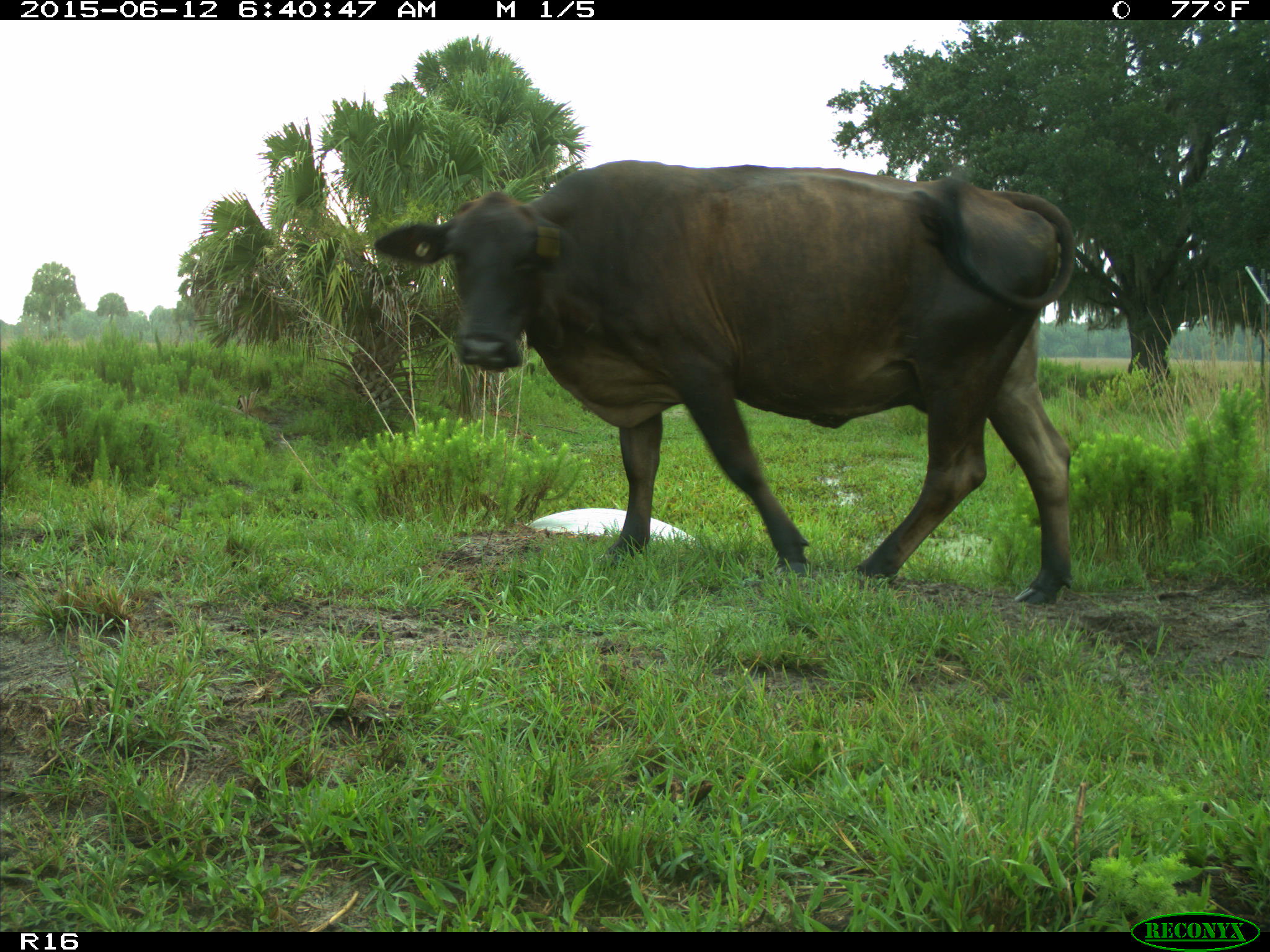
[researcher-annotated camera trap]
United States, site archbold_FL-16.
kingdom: Animalia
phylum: Chordata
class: Mammalia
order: Artiodactyla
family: Bovidae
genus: Bos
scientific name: Bos taurus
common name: domestic cow